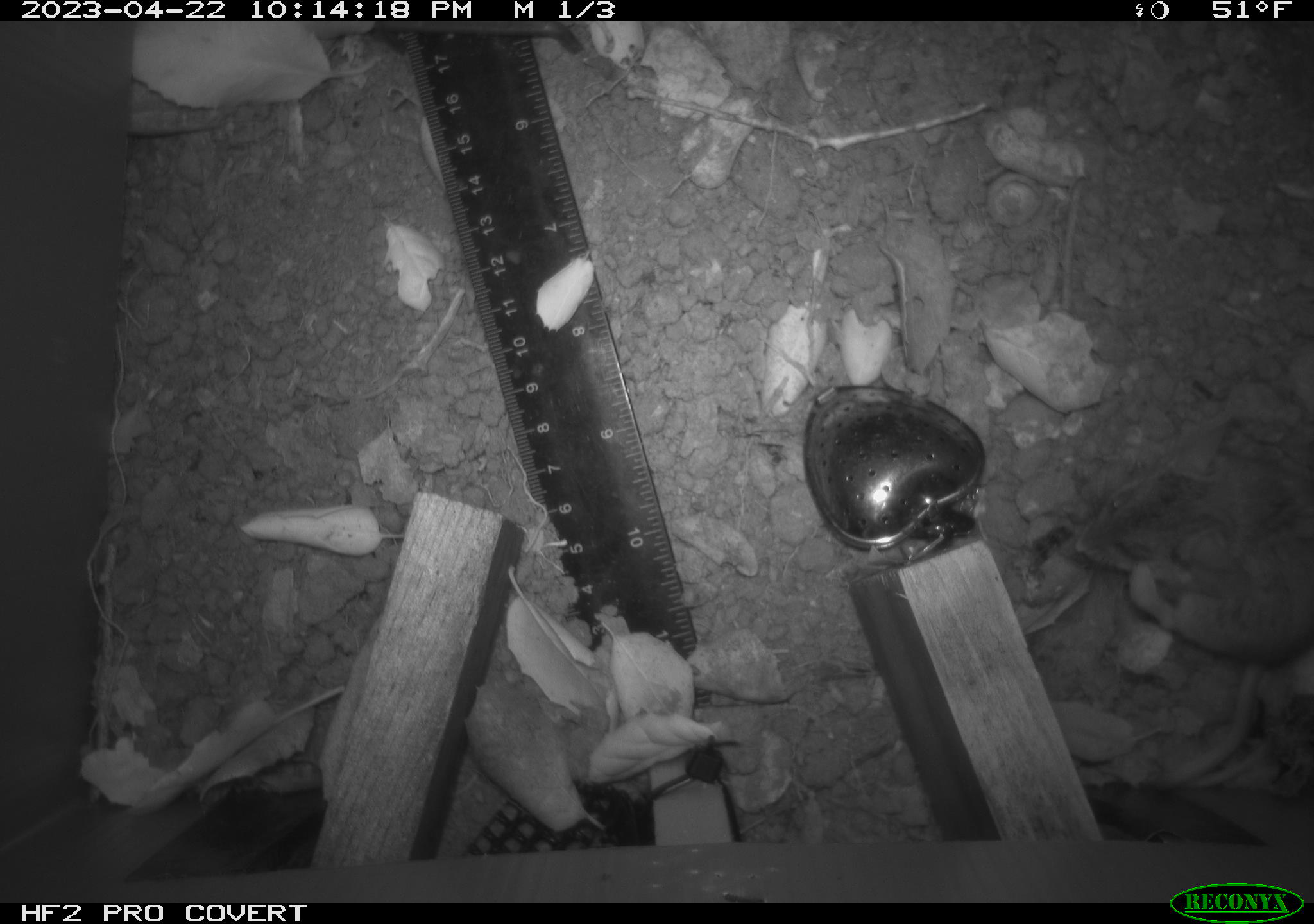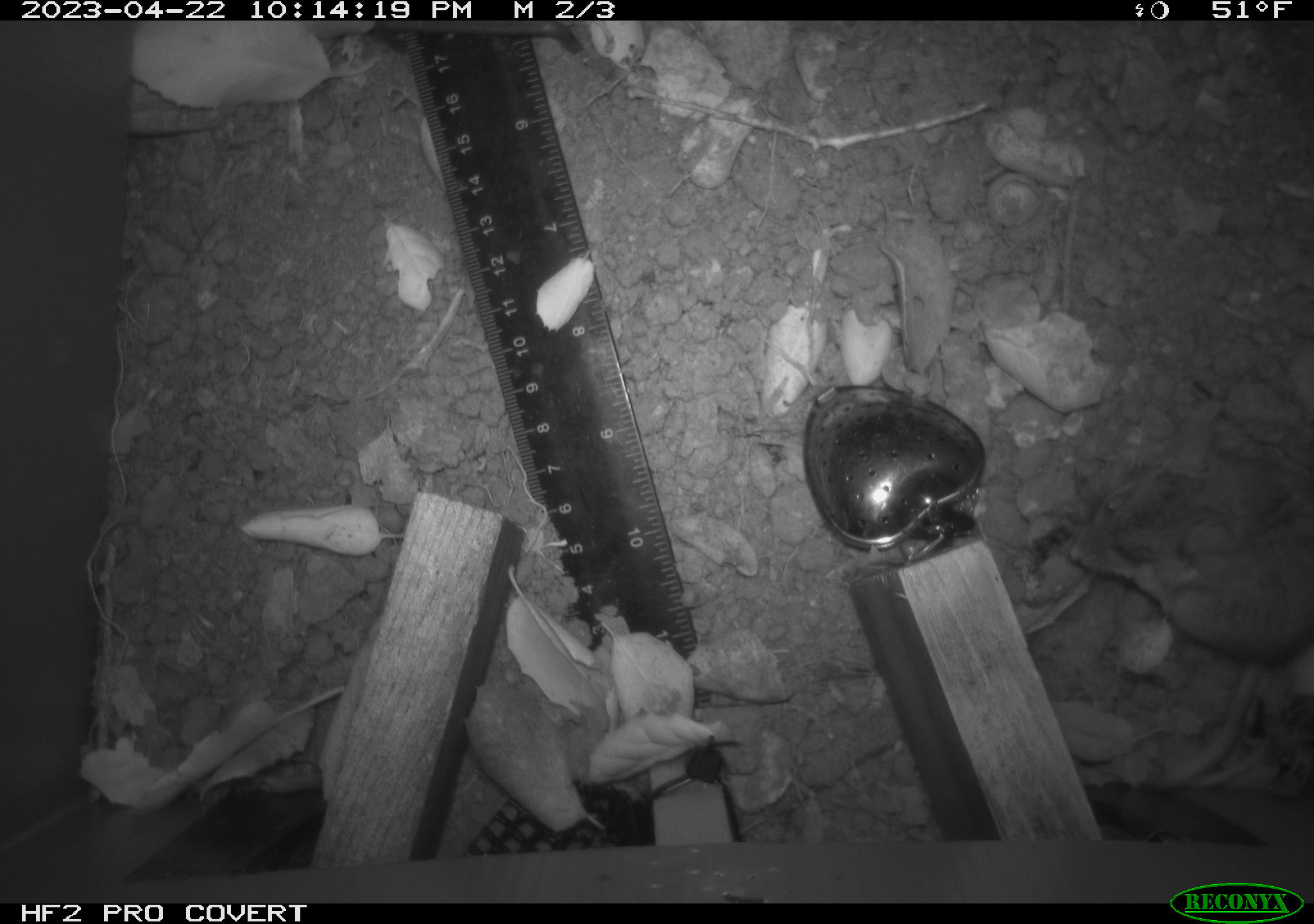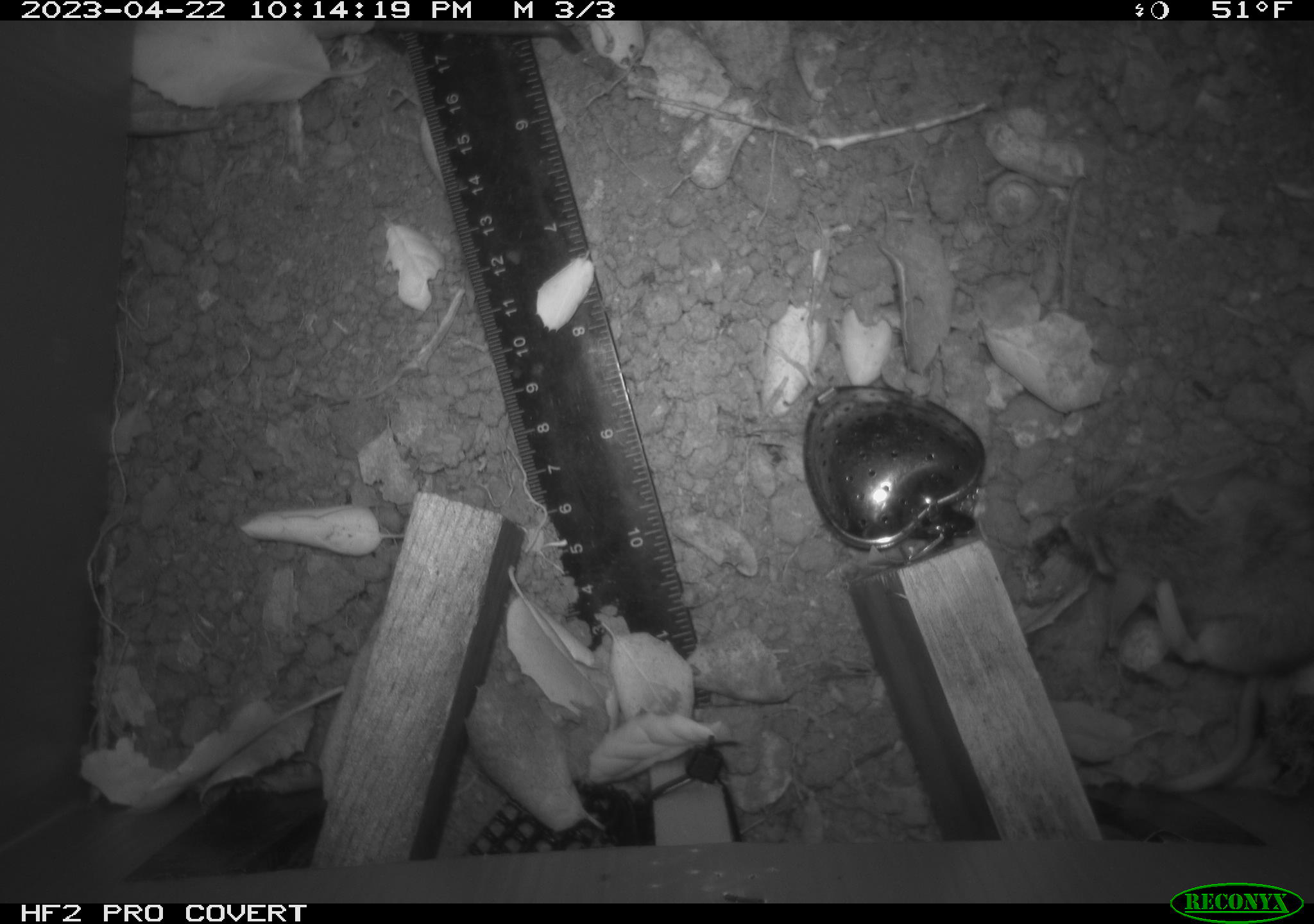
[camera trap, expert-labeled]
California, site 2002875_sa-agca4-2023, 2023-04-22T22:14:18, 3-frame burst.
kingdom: Animalia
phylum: Chordata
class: Mammalia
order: Rodentia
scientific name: Rodentia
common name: mouse species